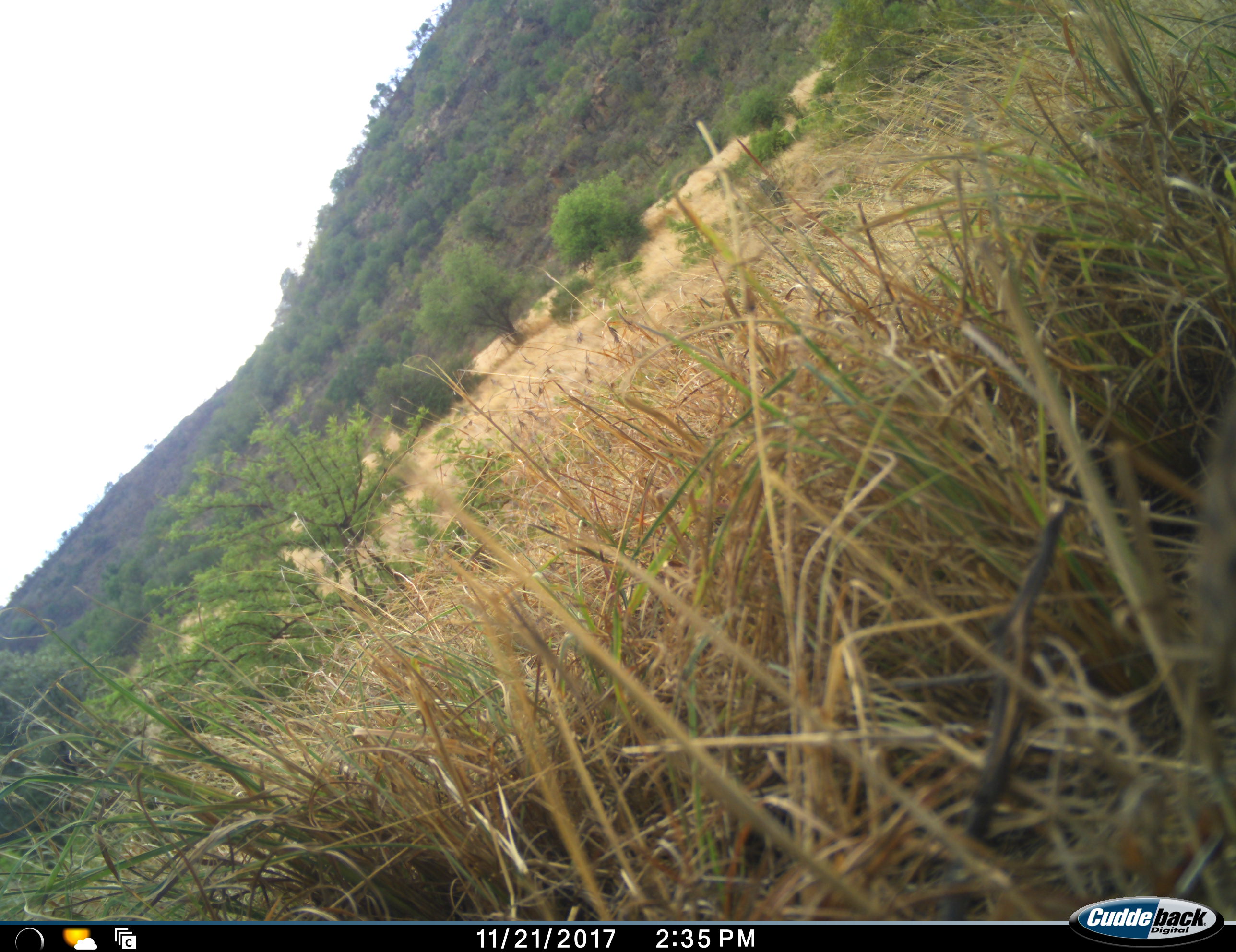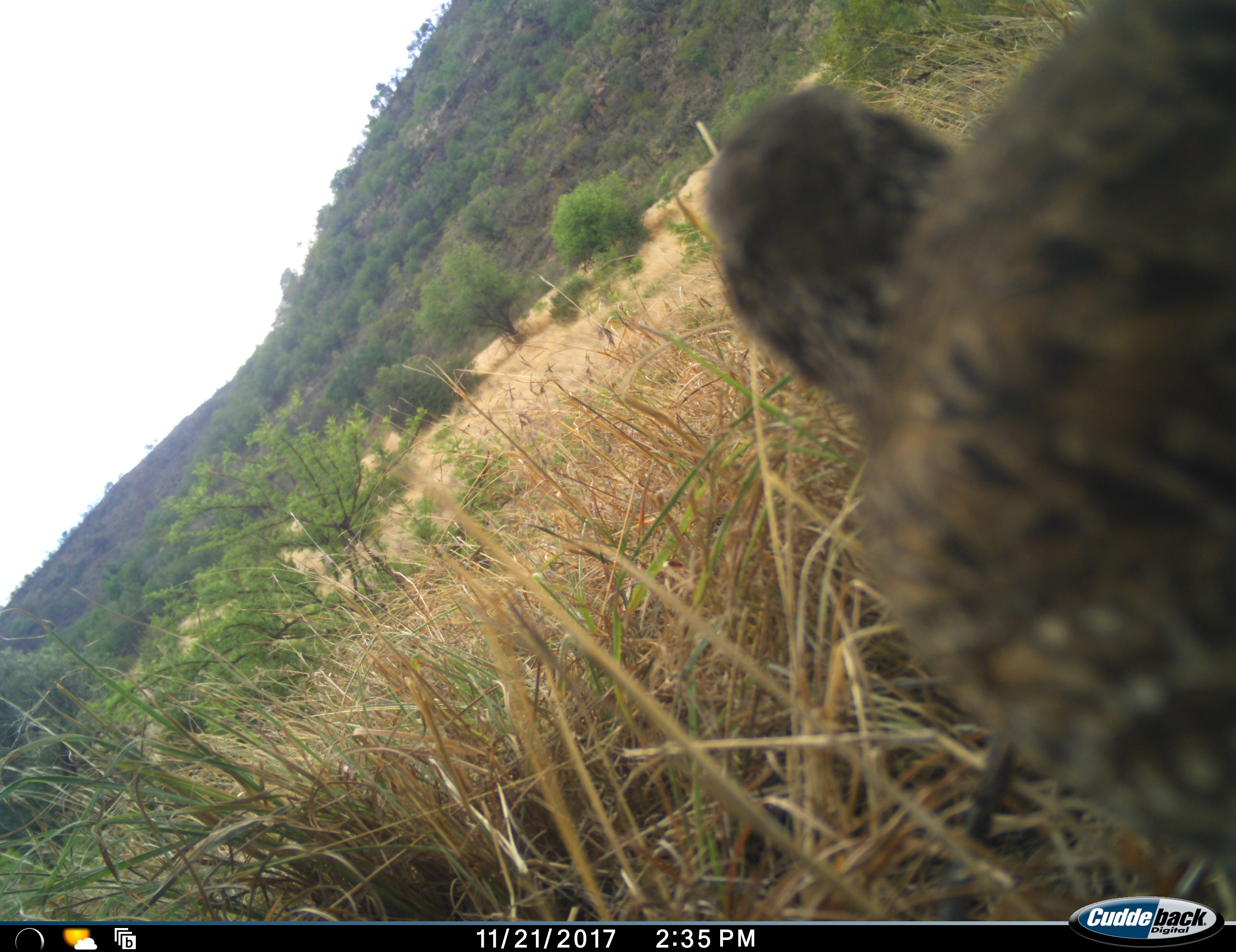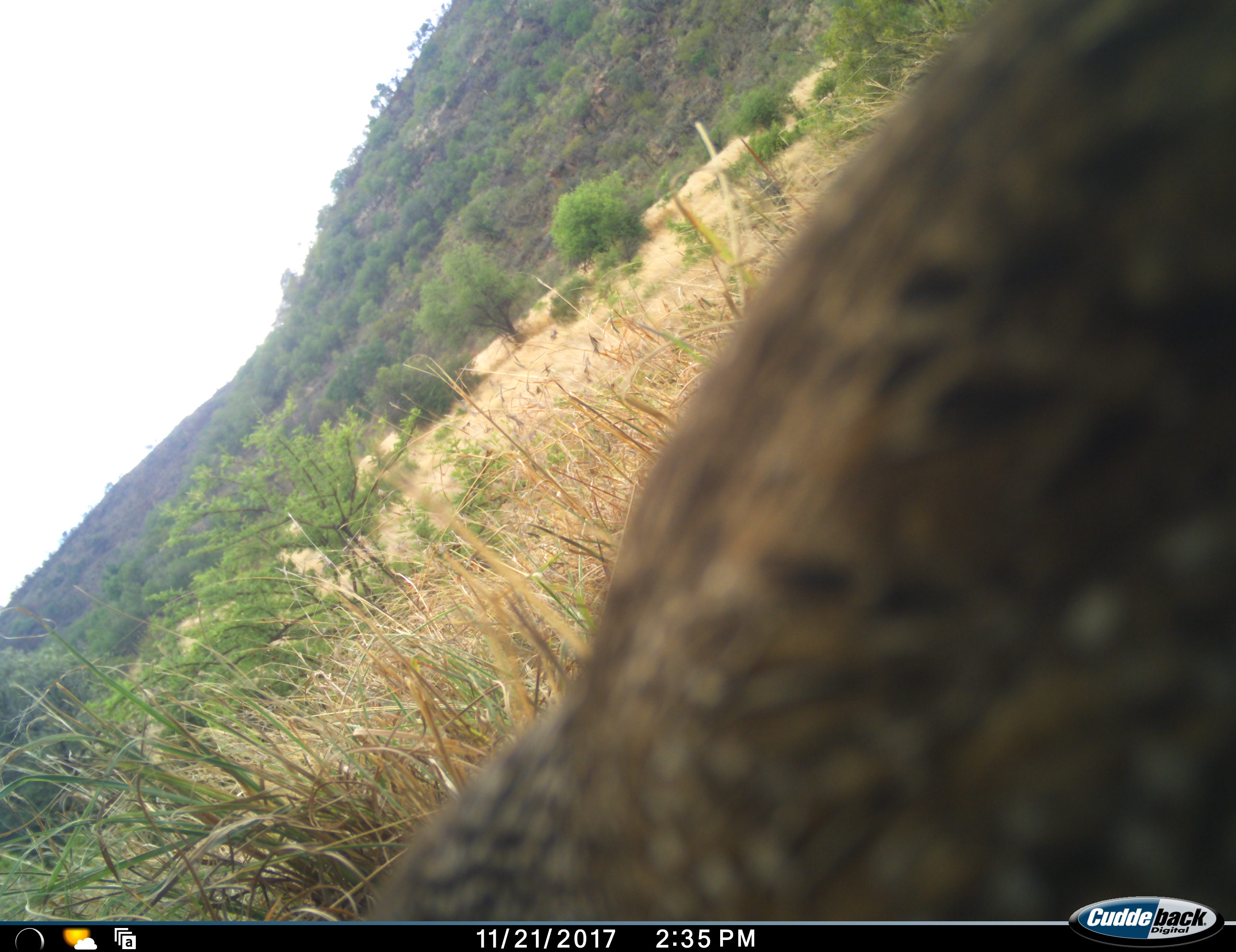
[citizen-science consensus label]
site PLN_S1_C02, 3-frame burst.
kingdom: Animalia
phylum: Chordata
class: Aves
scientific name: Aves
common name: bird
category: birdother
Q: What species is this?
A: Birdother (bird) (Aves).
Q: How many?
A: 1.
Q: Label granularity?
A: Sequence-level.